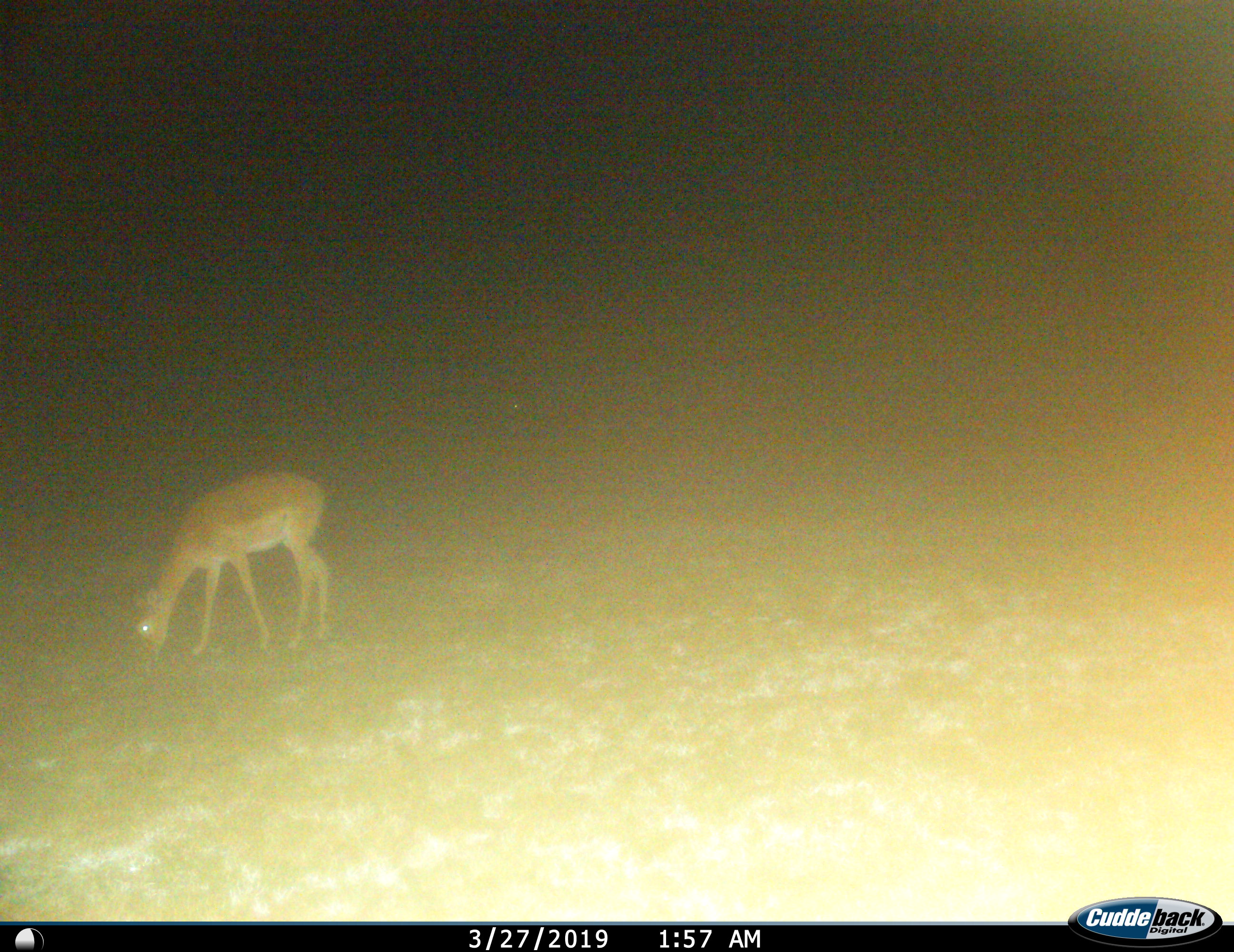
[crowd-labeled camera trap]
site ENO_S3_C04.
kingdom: Animalia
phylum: Chordata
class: Mammalia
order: Artiodactyla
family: Bovidae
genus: Aepyceros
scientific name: Aepyceros melampus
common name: impala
Impala (Aepyceros melampus), count 1. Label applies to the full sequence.